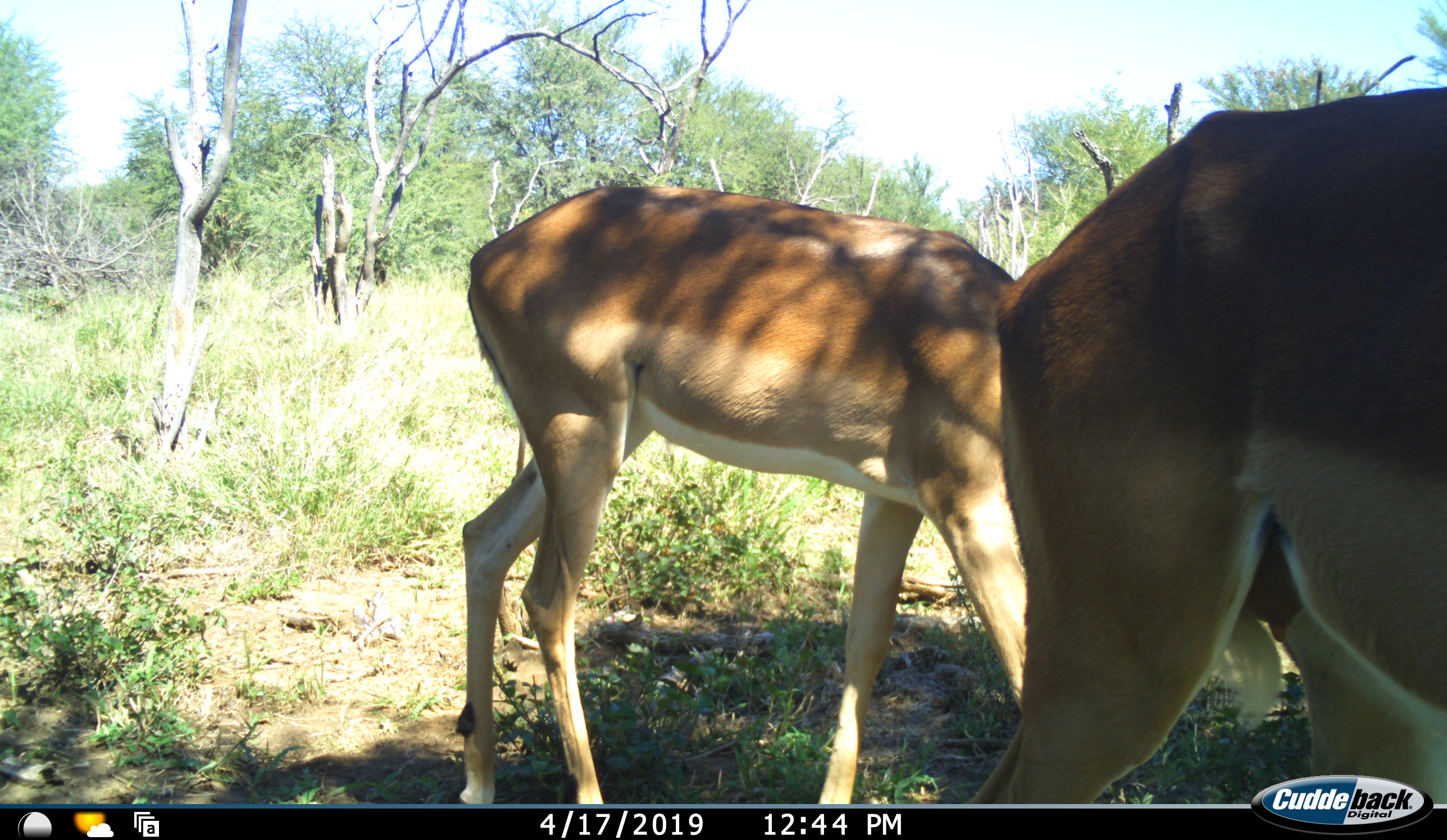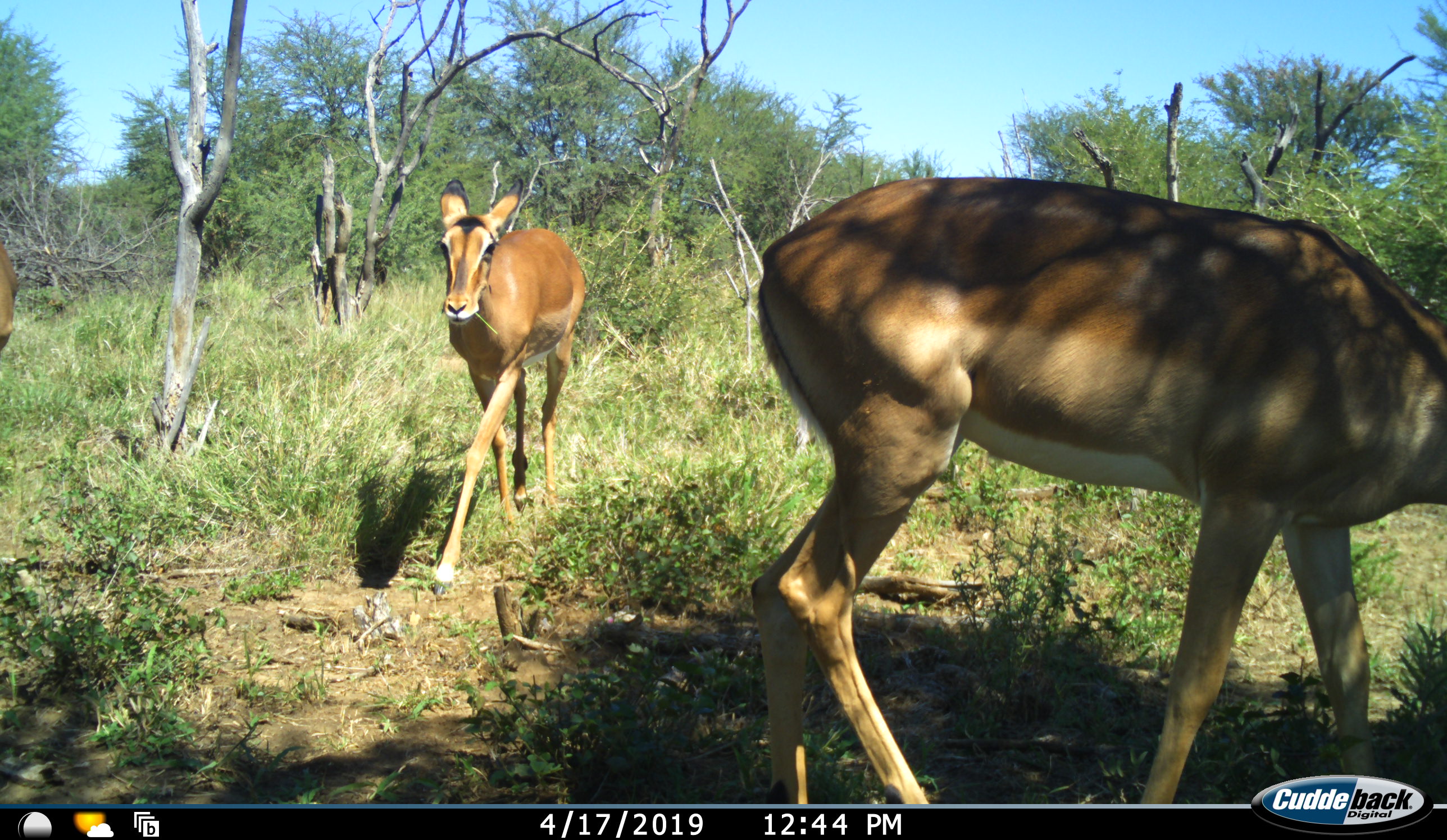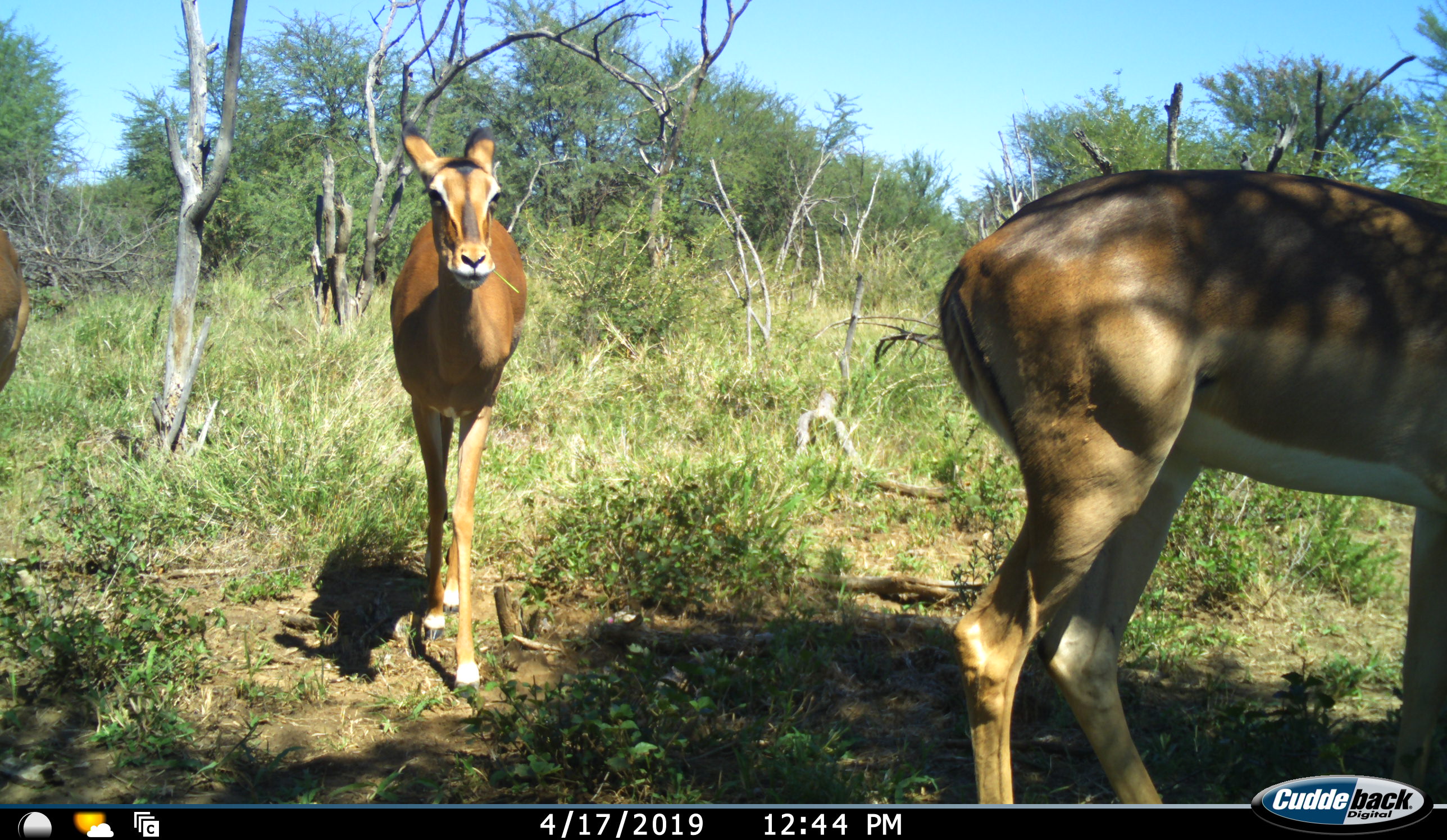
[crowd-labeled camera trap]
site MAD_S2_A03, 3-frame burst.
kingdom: Animalia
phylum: Chordata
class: Mammalia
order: Artiodactyla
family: Bovidae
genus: Aepyceros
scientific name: Aepyceros melampus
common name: impala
Impala (Aepyceros melampus), count 3. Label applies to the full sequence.